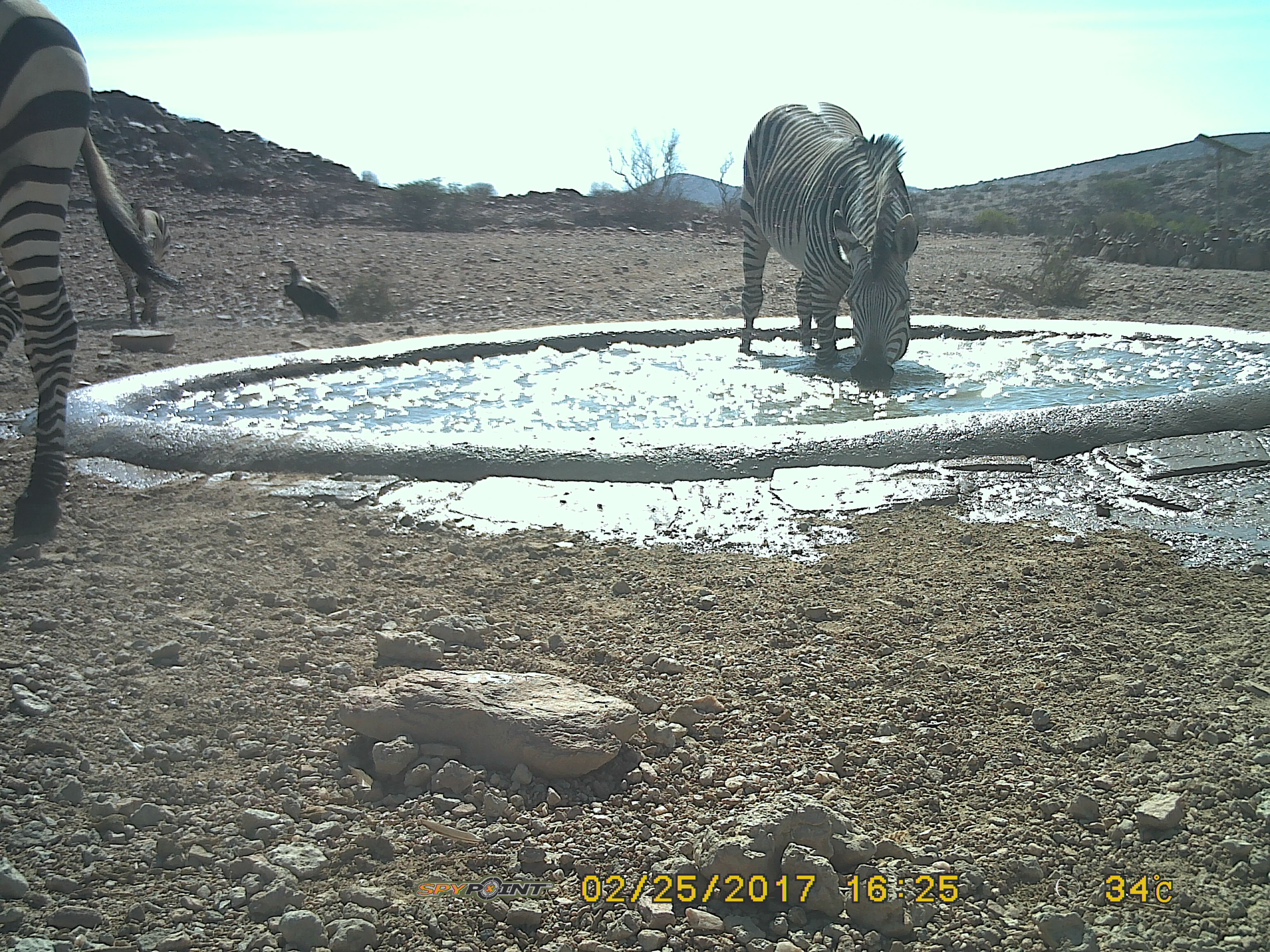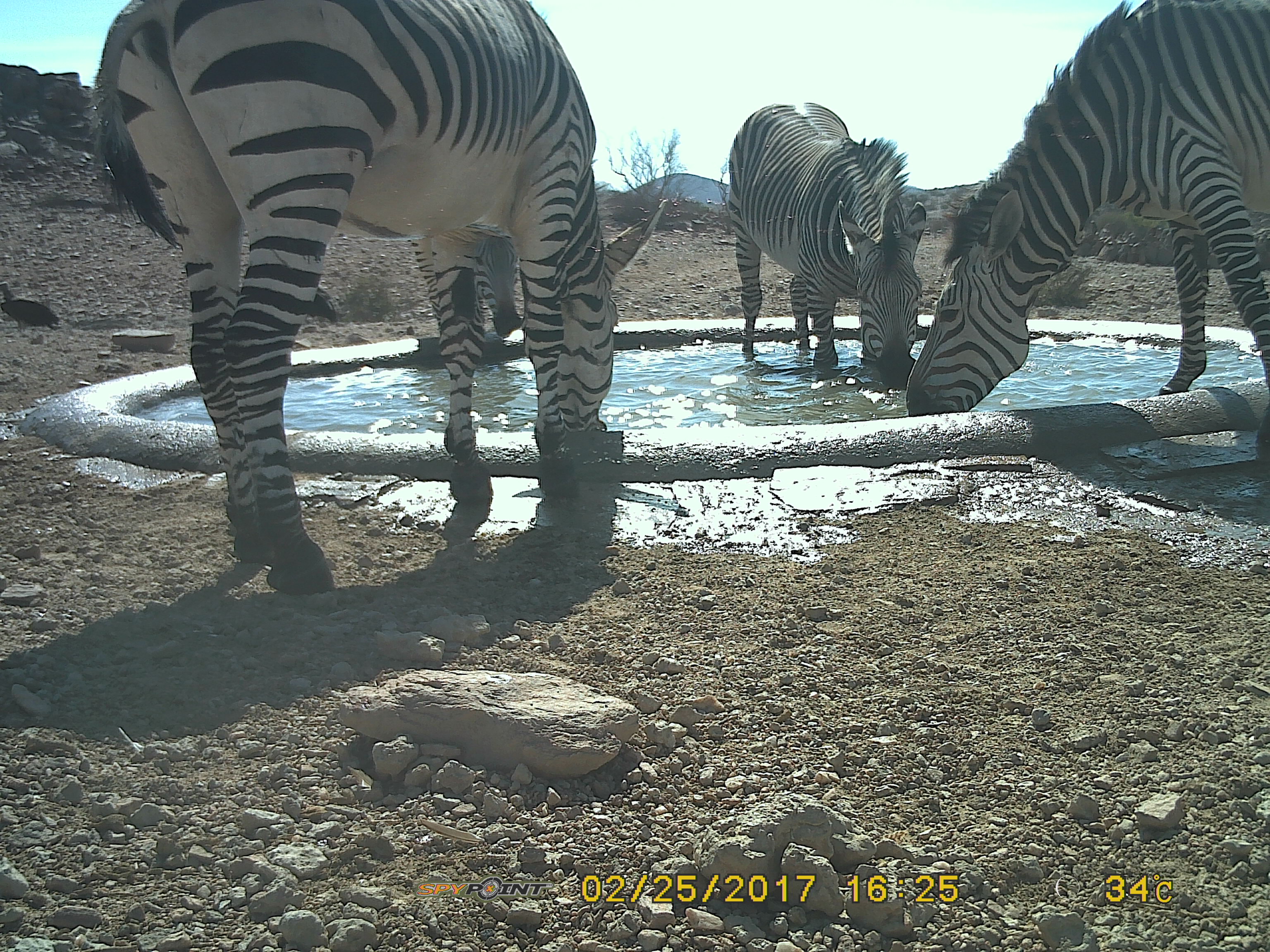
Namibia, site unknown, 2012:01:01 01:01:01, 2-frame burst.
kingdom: Animalia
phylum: Chordata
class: Mammalia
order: Perissodactyla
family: Equidae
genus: Equus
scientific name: Equus zebra hartmannae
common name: hartmann's mountain zebra